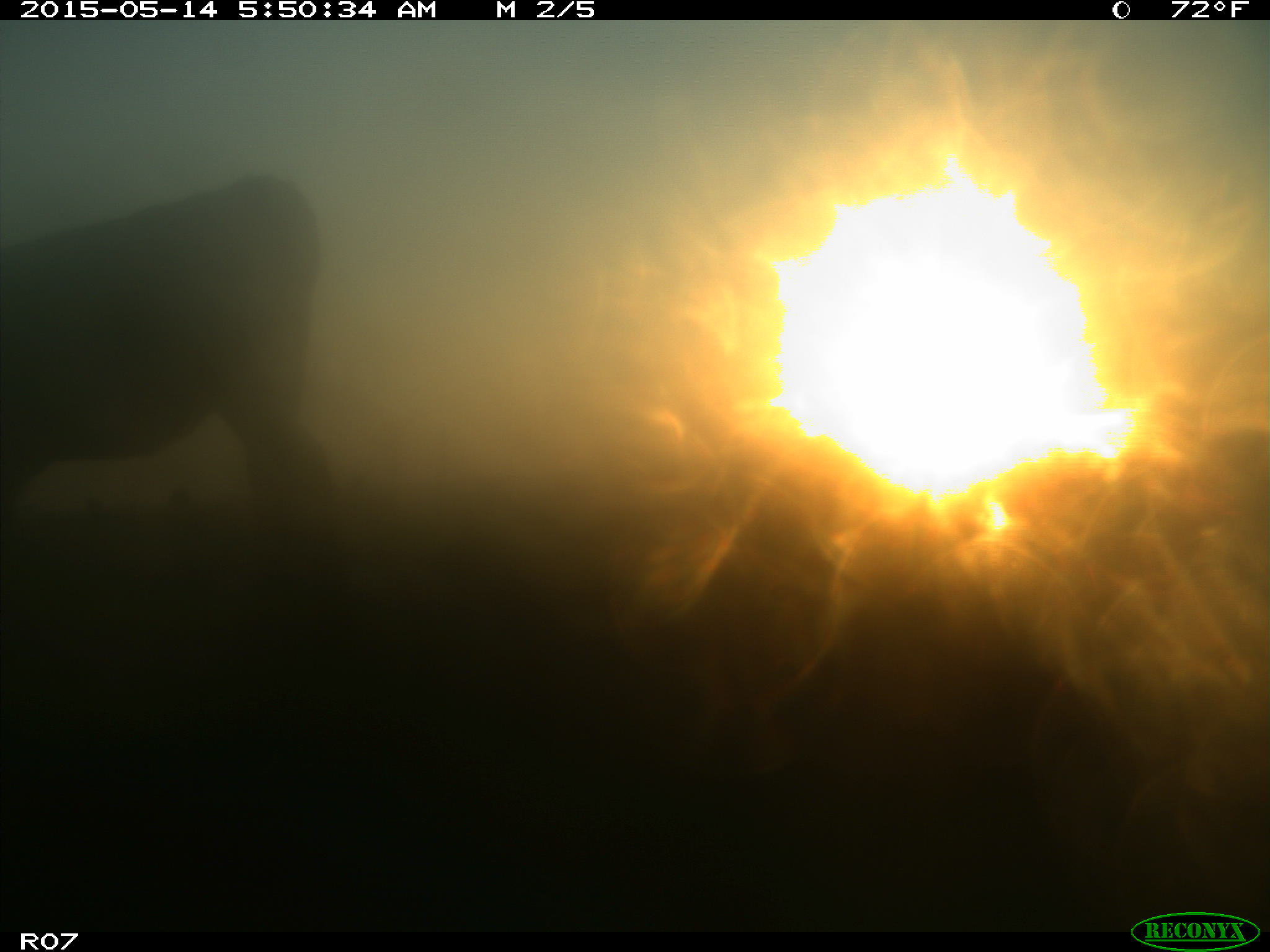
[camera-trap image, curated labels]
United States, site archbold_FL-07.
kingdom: Animalia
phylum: Chordata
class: Mammalia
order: Artiodactyla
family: Bovidae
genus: Bos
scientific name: Bos taurus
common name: domestic cow